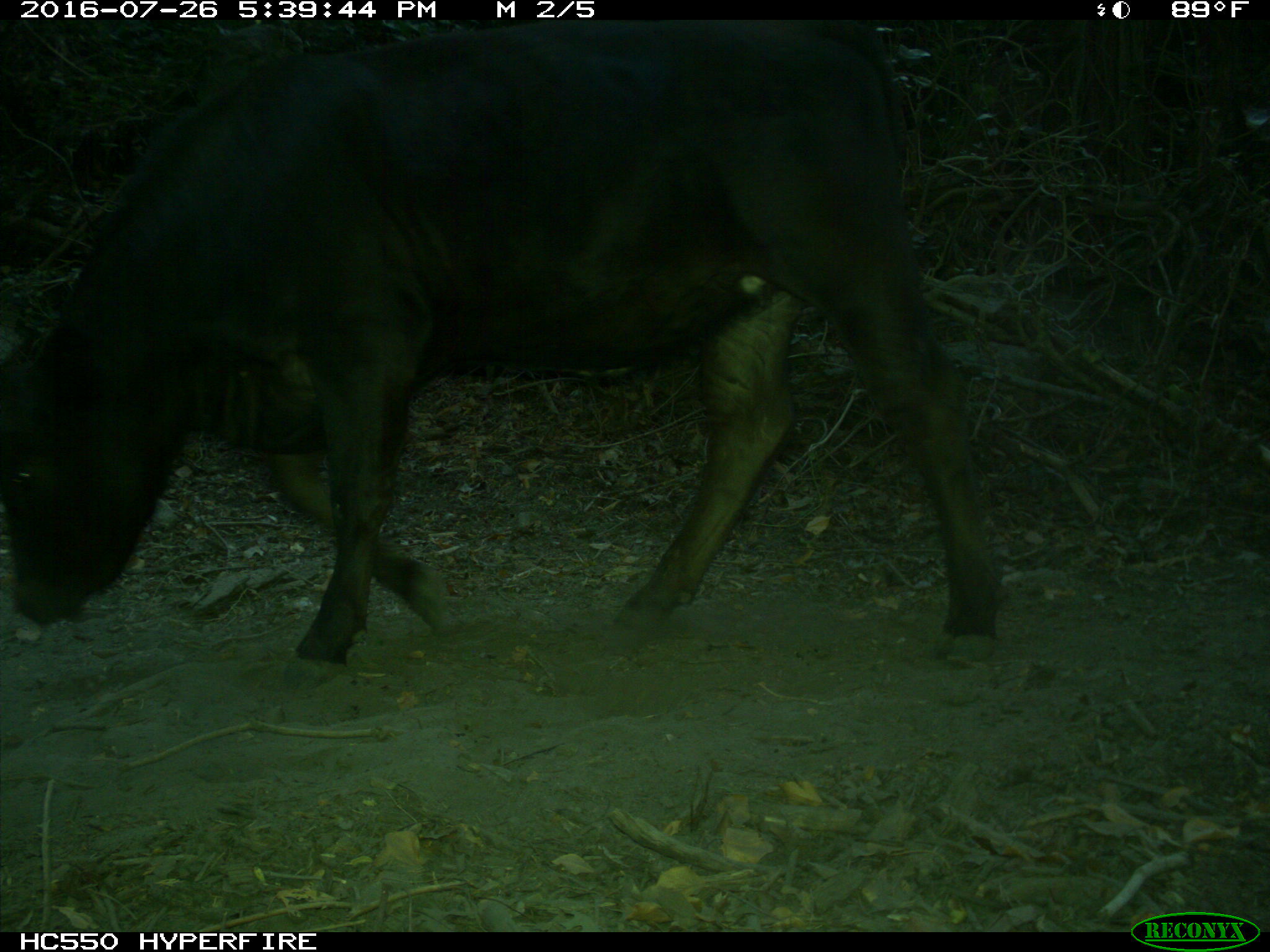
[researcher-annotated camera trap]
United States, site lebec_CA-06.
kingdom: Animalia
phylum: Chordata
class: Mammalia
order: Artiodactyla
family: Bovidae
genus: Bos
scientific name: Bos taurus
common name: domestic cow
Bos taurus (domestic cow).